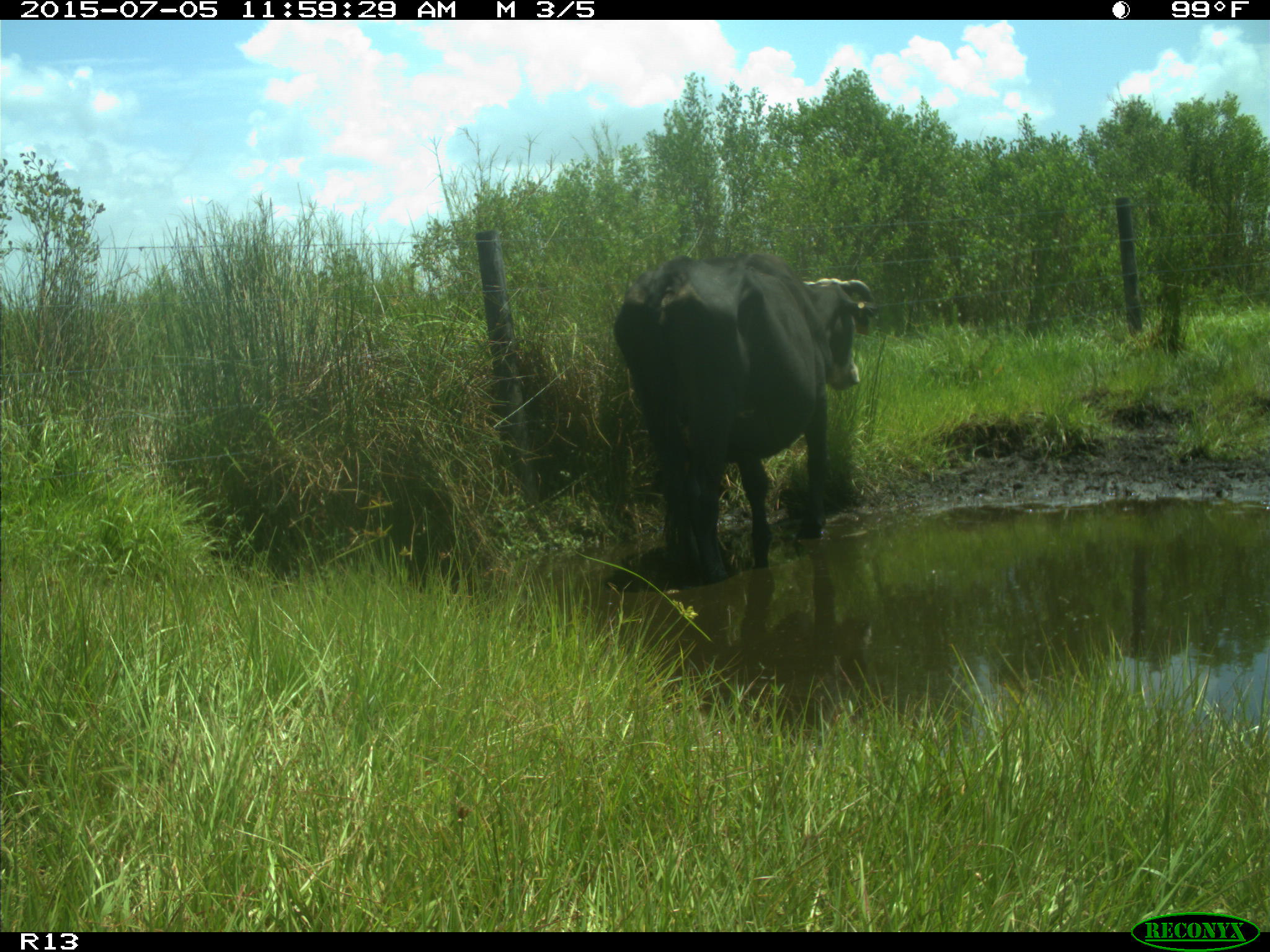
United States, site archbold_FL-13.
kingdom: Animalia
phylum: Chordata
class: Mammalia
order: Artiodactyla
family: Bovidae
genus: Bos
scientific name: Bos taurus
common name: domestic cow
Bos taurus (domestic cow).